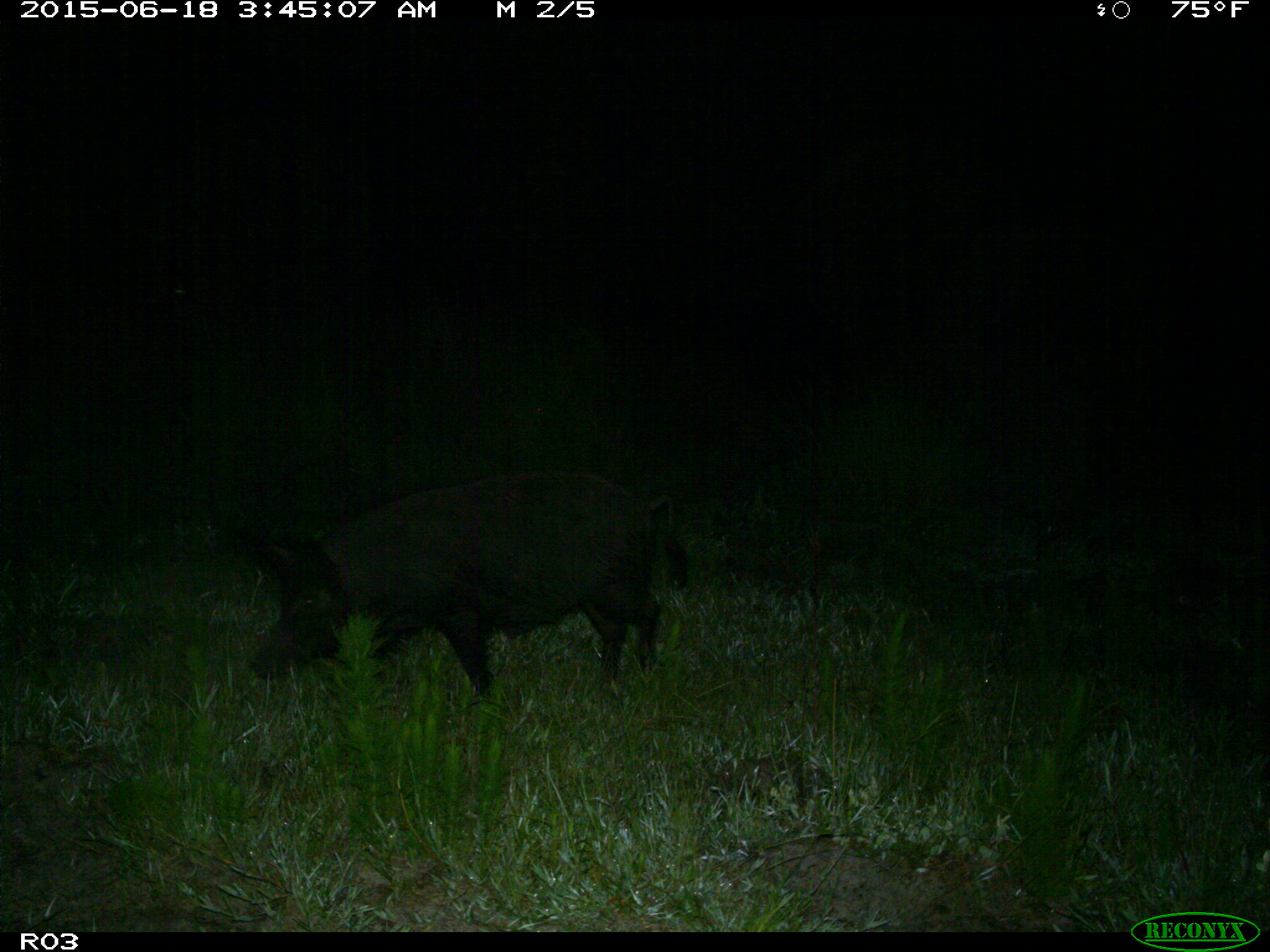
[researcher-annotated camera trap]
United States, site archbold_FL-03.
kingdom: Animalia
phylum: Chordata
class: Mammalia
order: Artiodactyla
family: Suidae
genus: Sus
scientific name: Sus scrofa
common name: wild boar